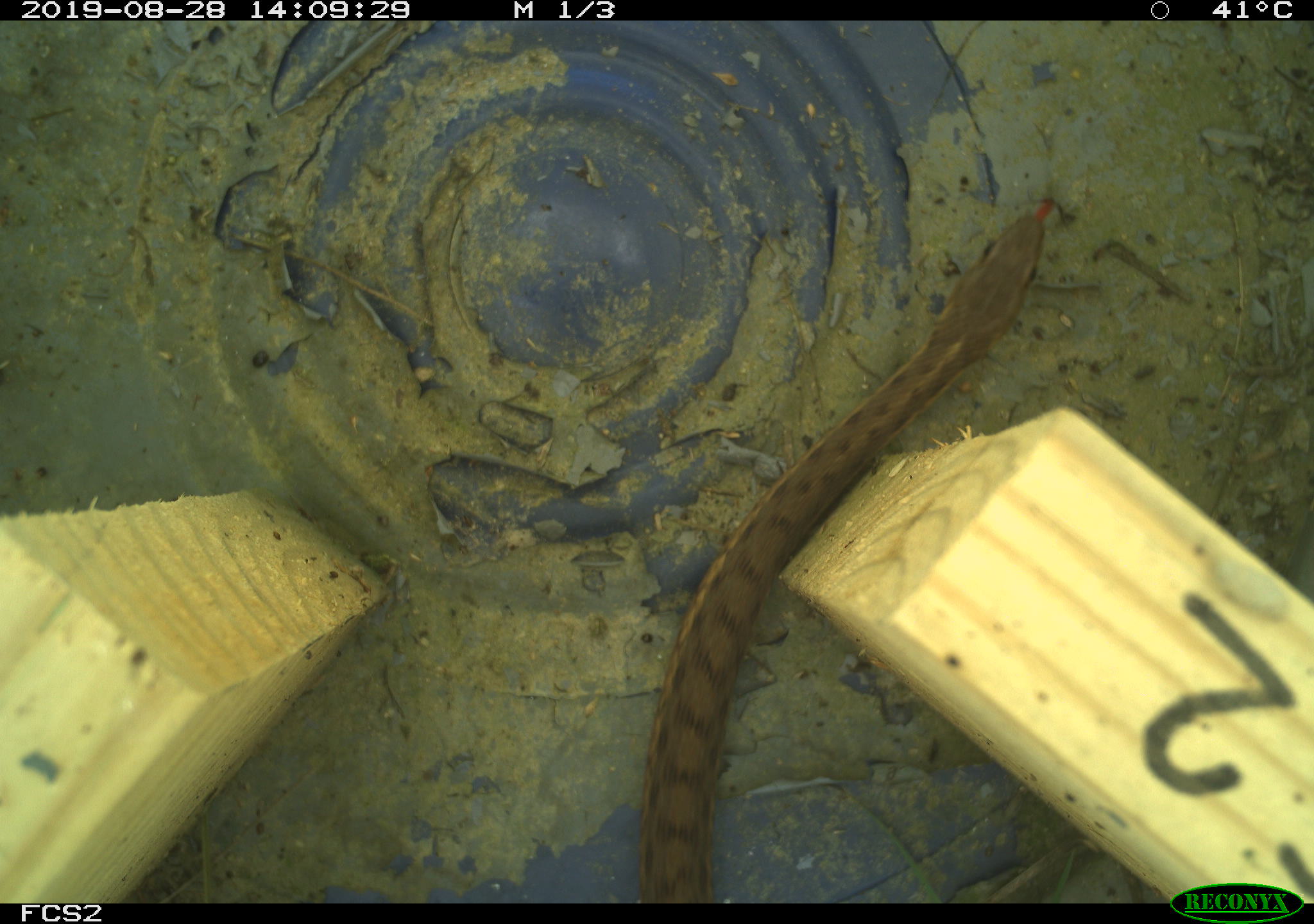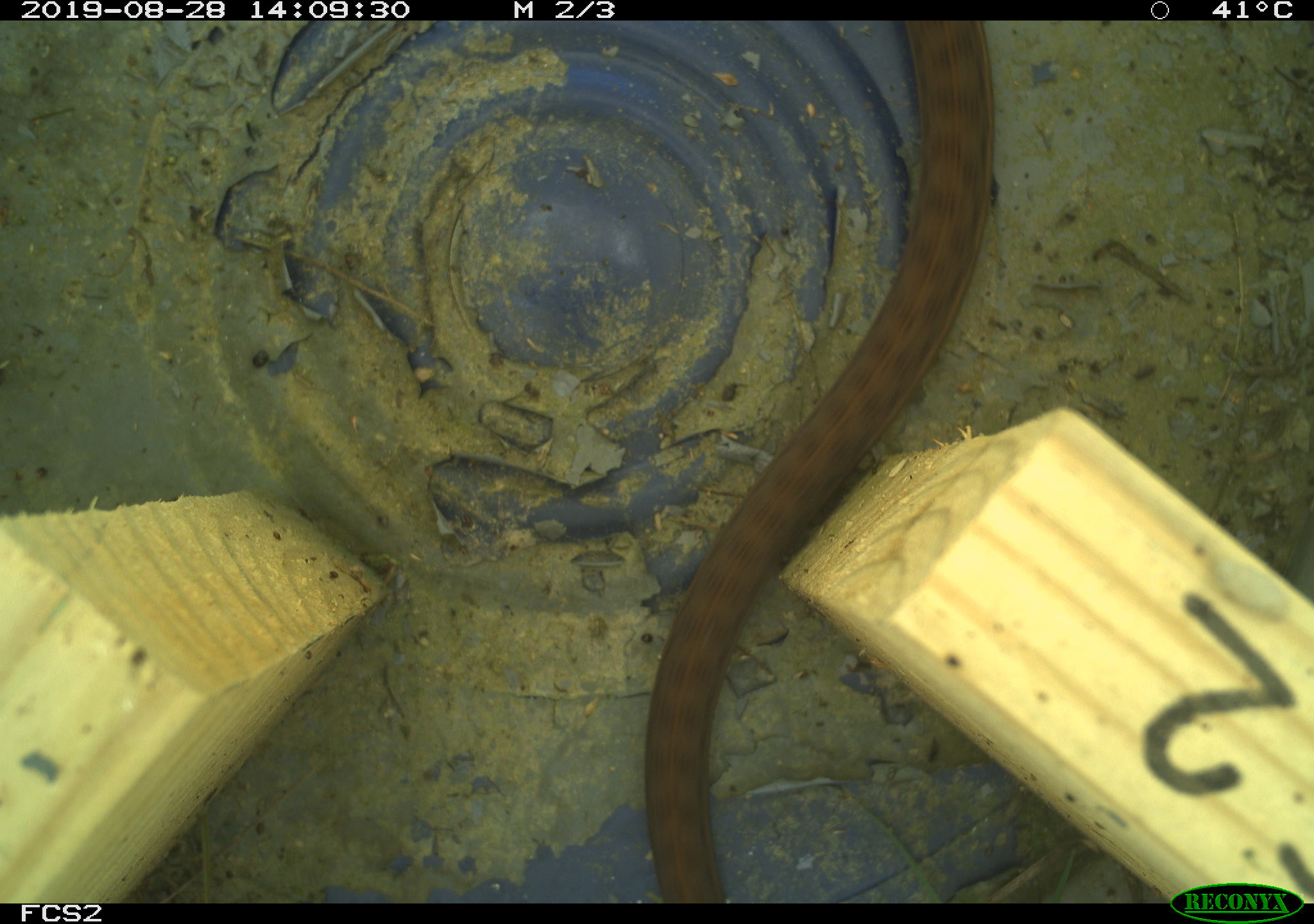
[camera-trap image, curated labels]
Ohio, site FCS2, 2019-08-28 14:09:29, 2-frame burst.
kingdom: Animalia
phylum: Chordata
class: Reptilia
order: Squamata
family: Colubridae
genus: Thamnophis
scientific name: Thamnophis sirtalis sirtalis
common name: eastern gartersnake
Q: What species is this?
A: Eastern gartersnake (Thamnophis sirtalis sirtalis).